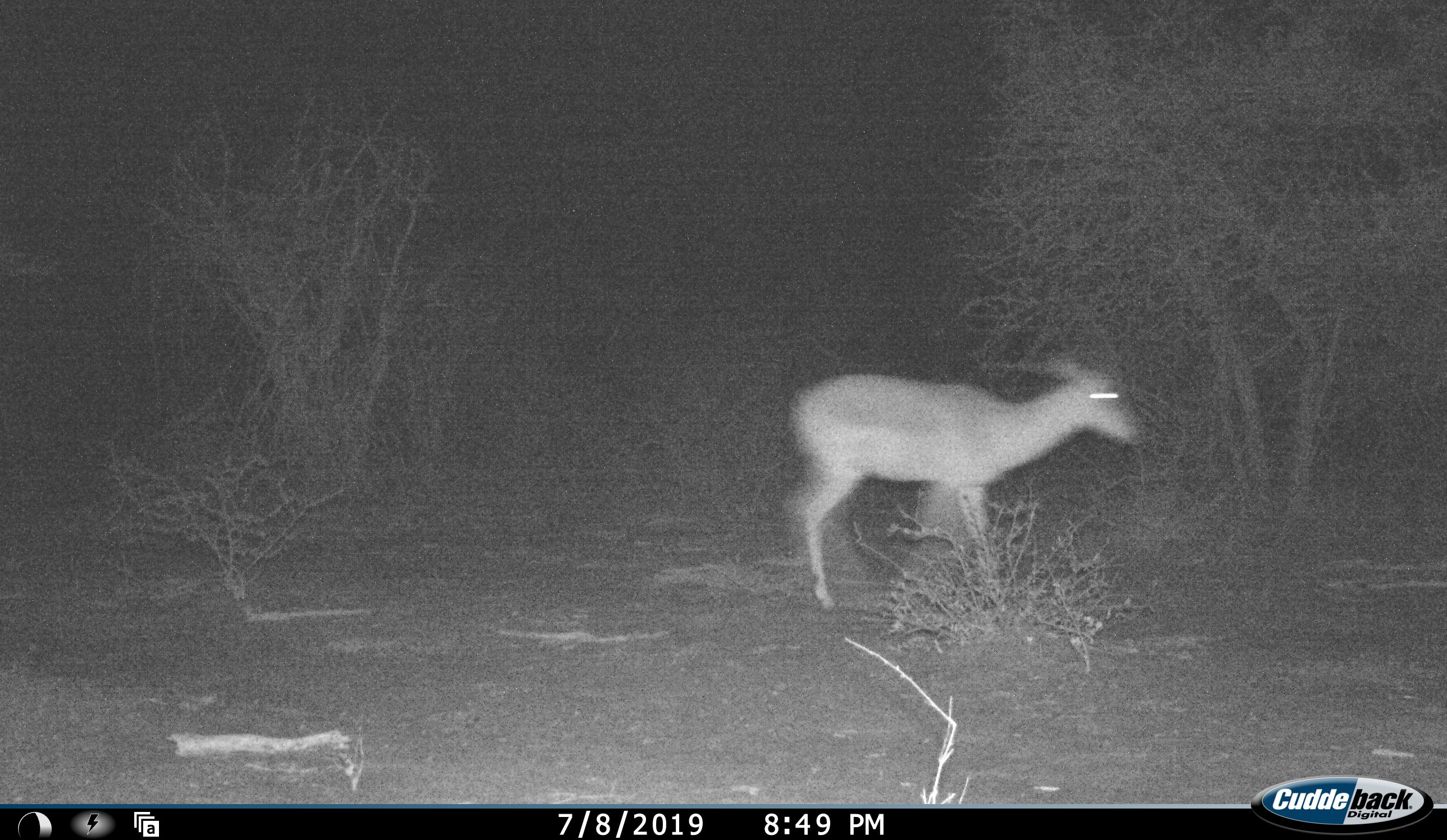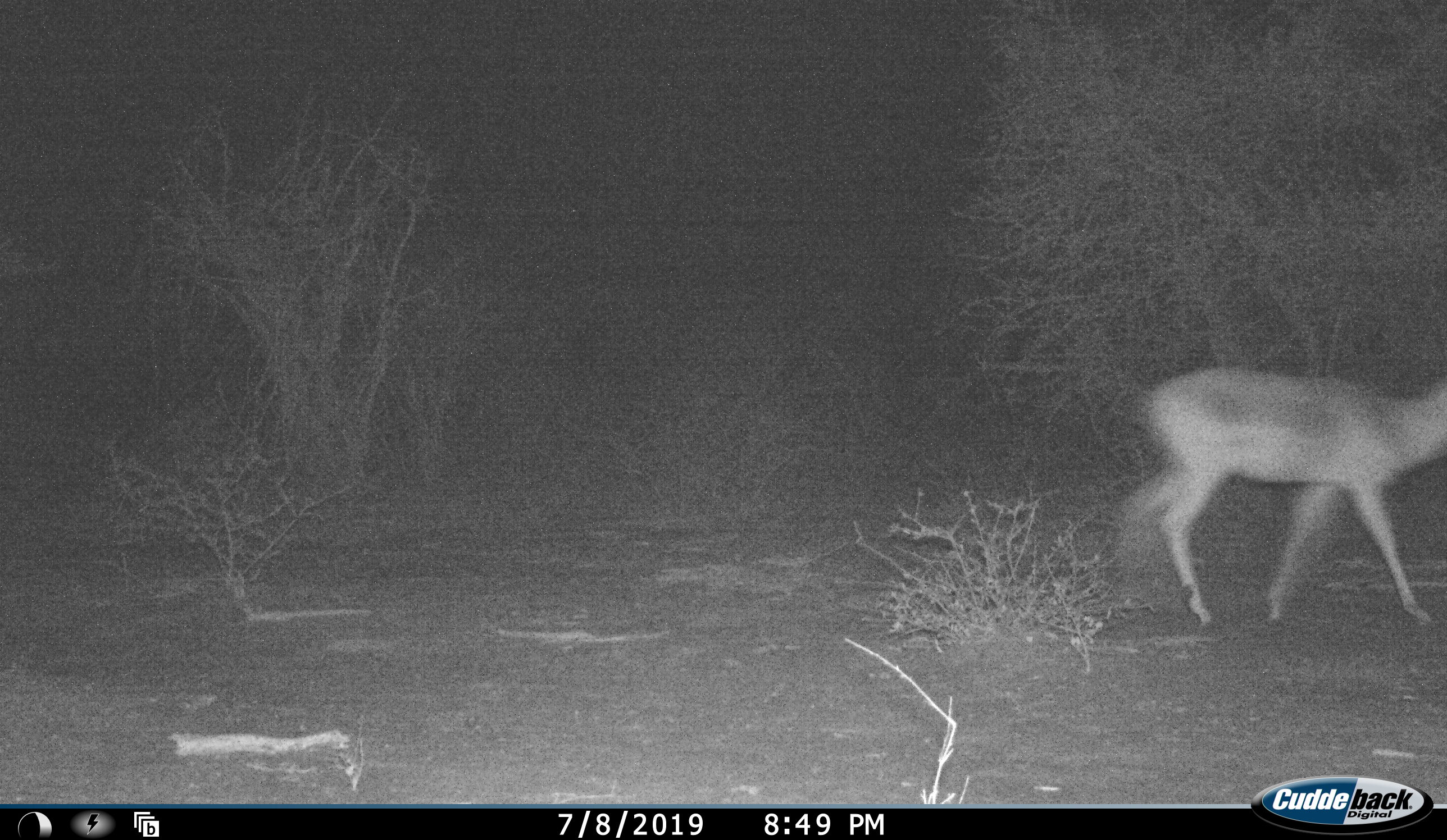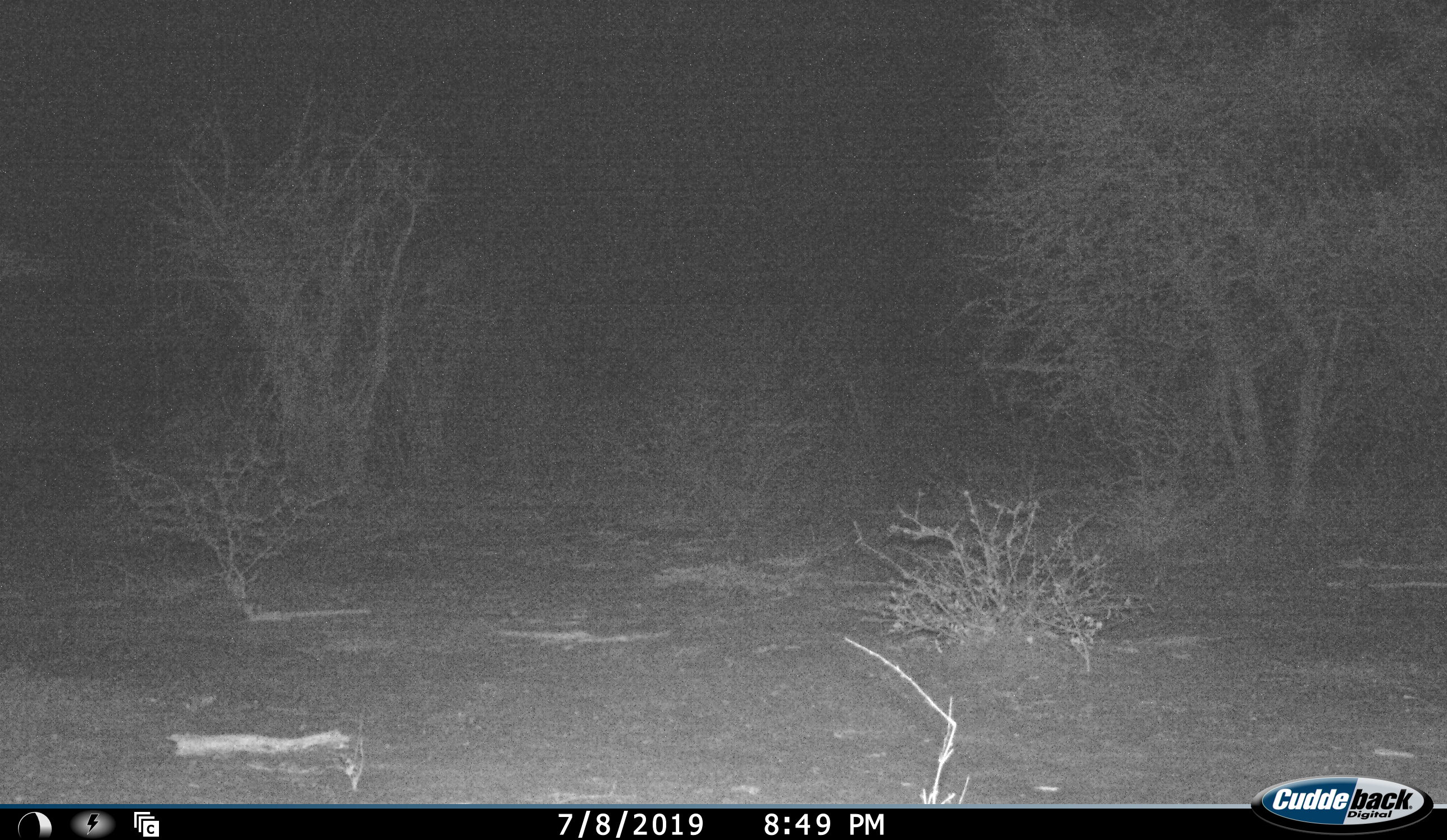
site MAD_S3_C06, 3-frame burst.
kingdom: Animalia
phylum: Chordata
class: Mammalia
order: Artiodactyla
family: Bovidae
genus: Aepyceros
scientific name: Aepyceros melampus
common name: impala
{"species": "impala (Aepyceros melampus)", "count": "1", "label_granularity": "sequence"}